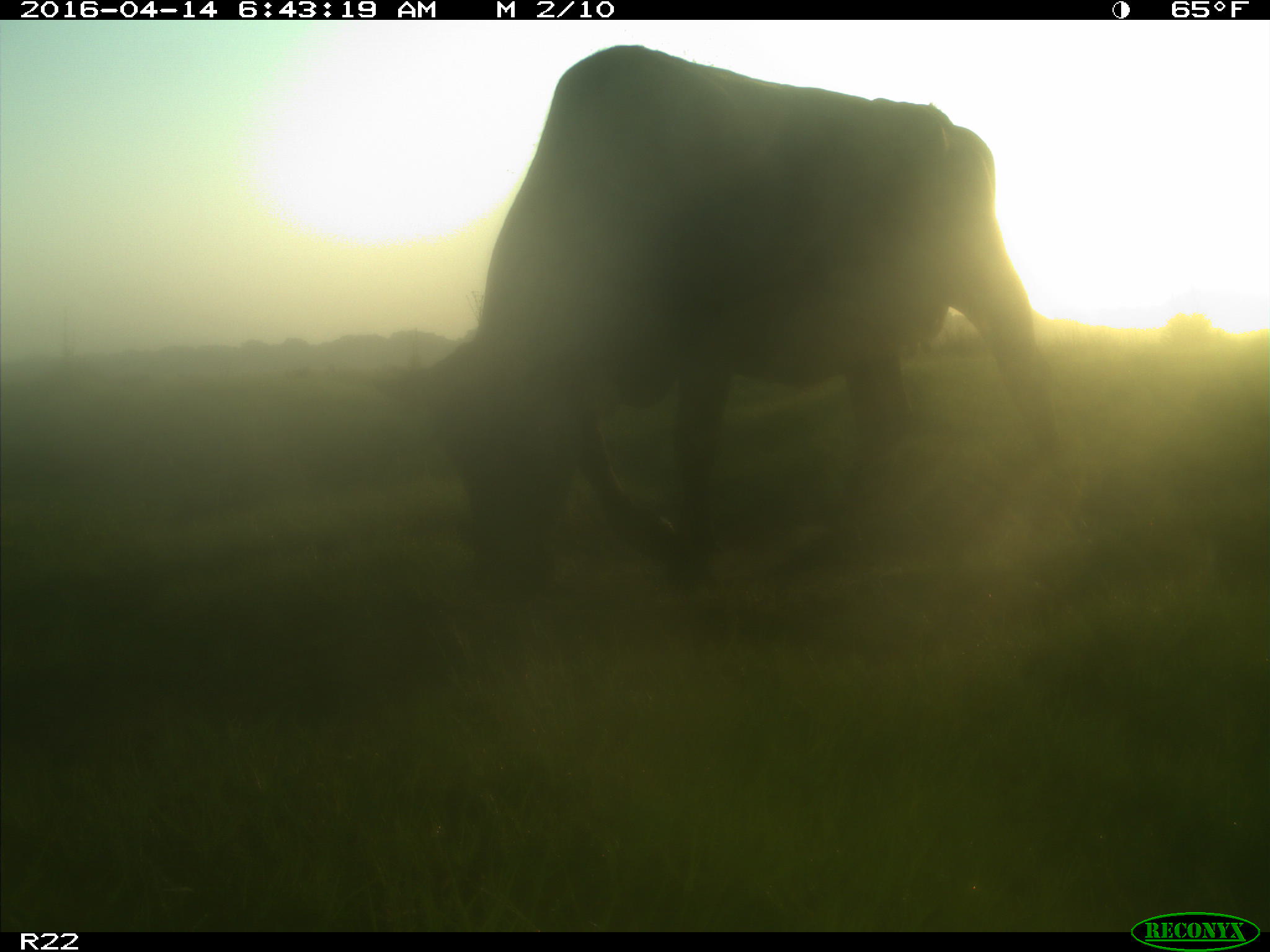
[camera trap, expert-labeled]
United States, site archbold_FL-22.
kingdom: Animalia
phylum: Chordata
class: Mammalia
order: Artiodactyla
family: Bovidae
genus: Bos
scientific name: Bos taurus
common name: domestic cow